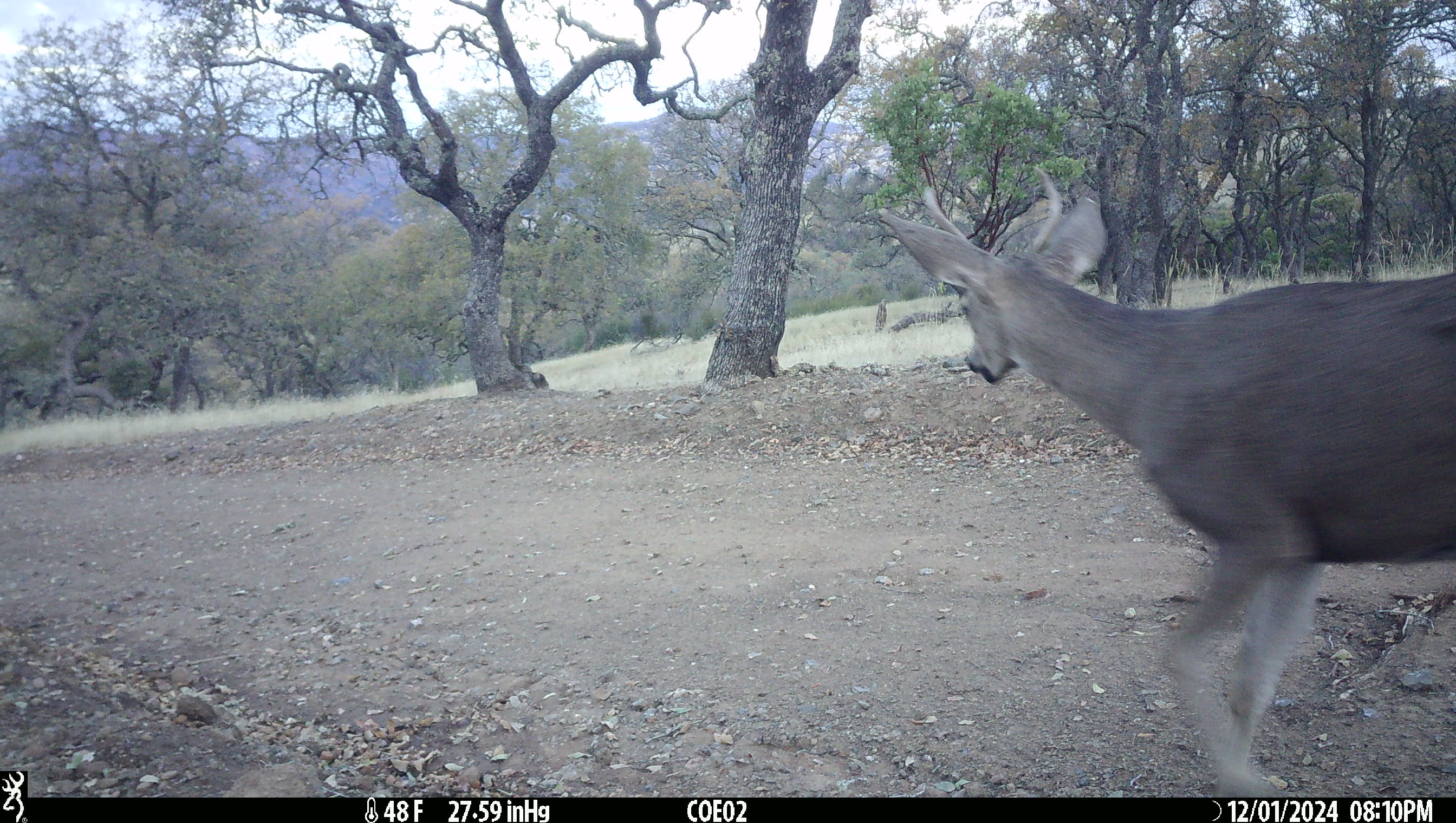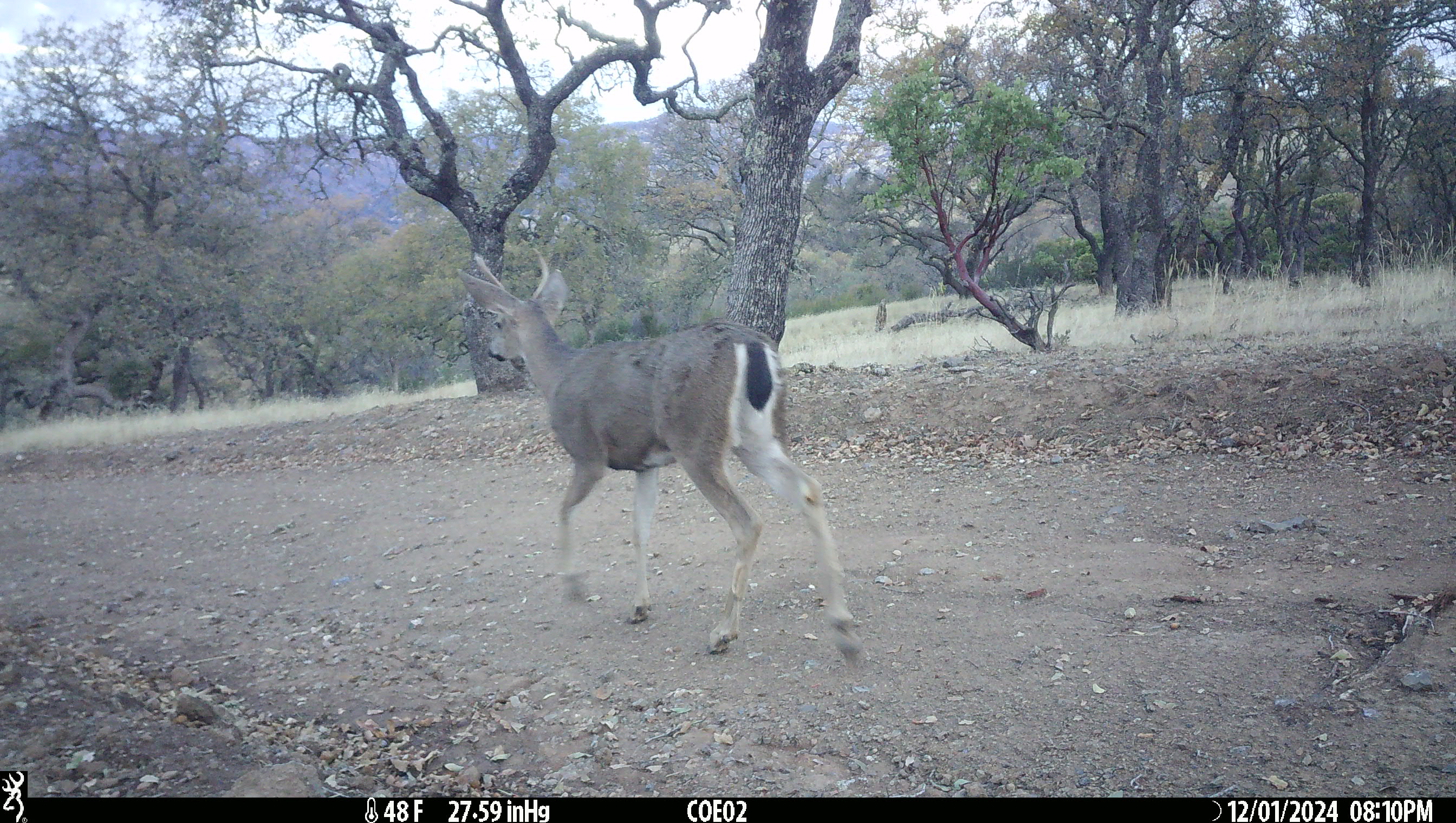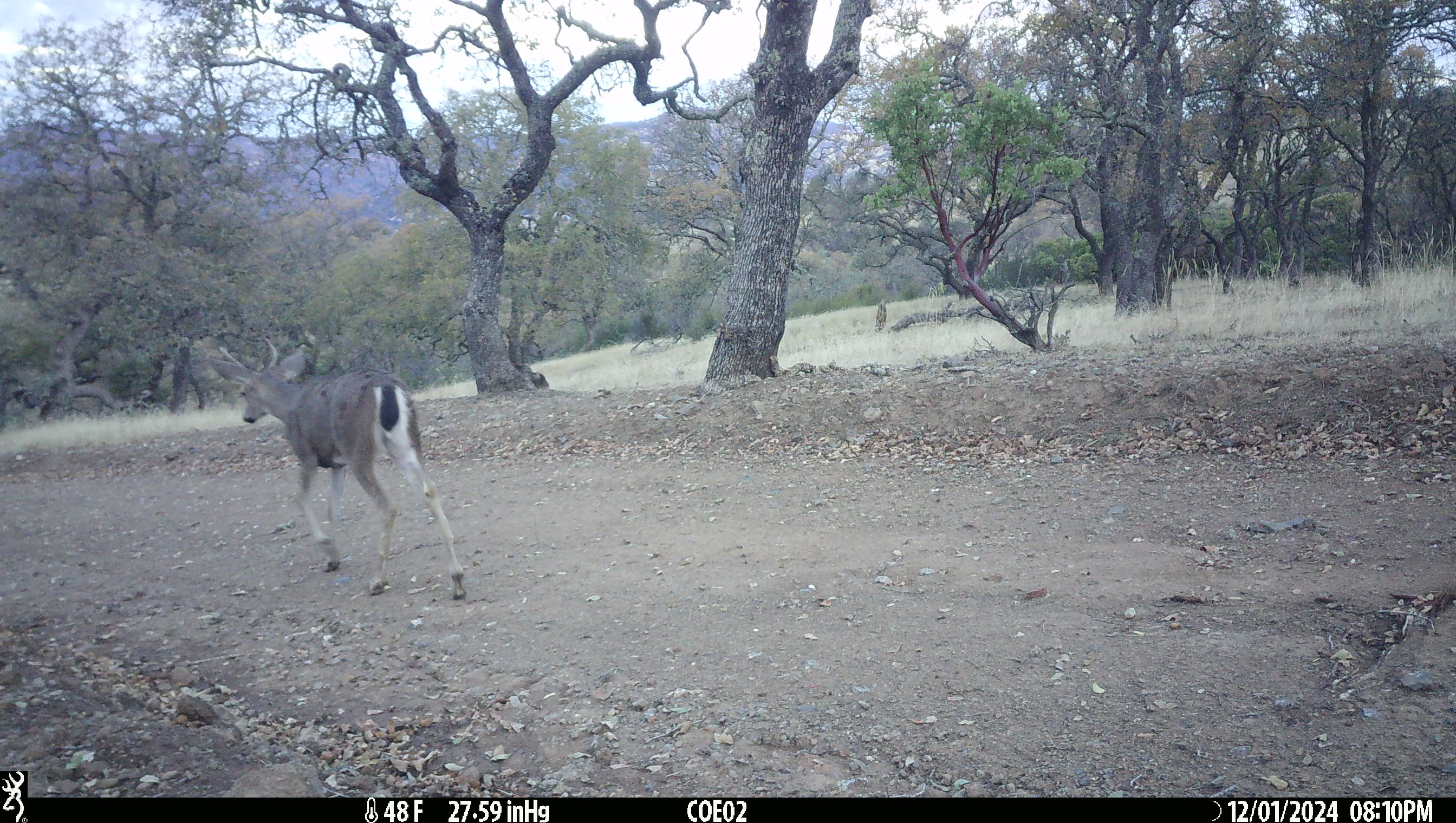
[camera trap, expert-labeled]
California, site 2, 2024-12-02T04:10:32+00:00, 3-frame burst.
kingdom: Animalia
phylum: Chordata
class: Mammalia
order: Artiodactyla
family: Cervidae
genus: Odocoileus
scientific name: Odocoileus hemionus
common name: mule deer